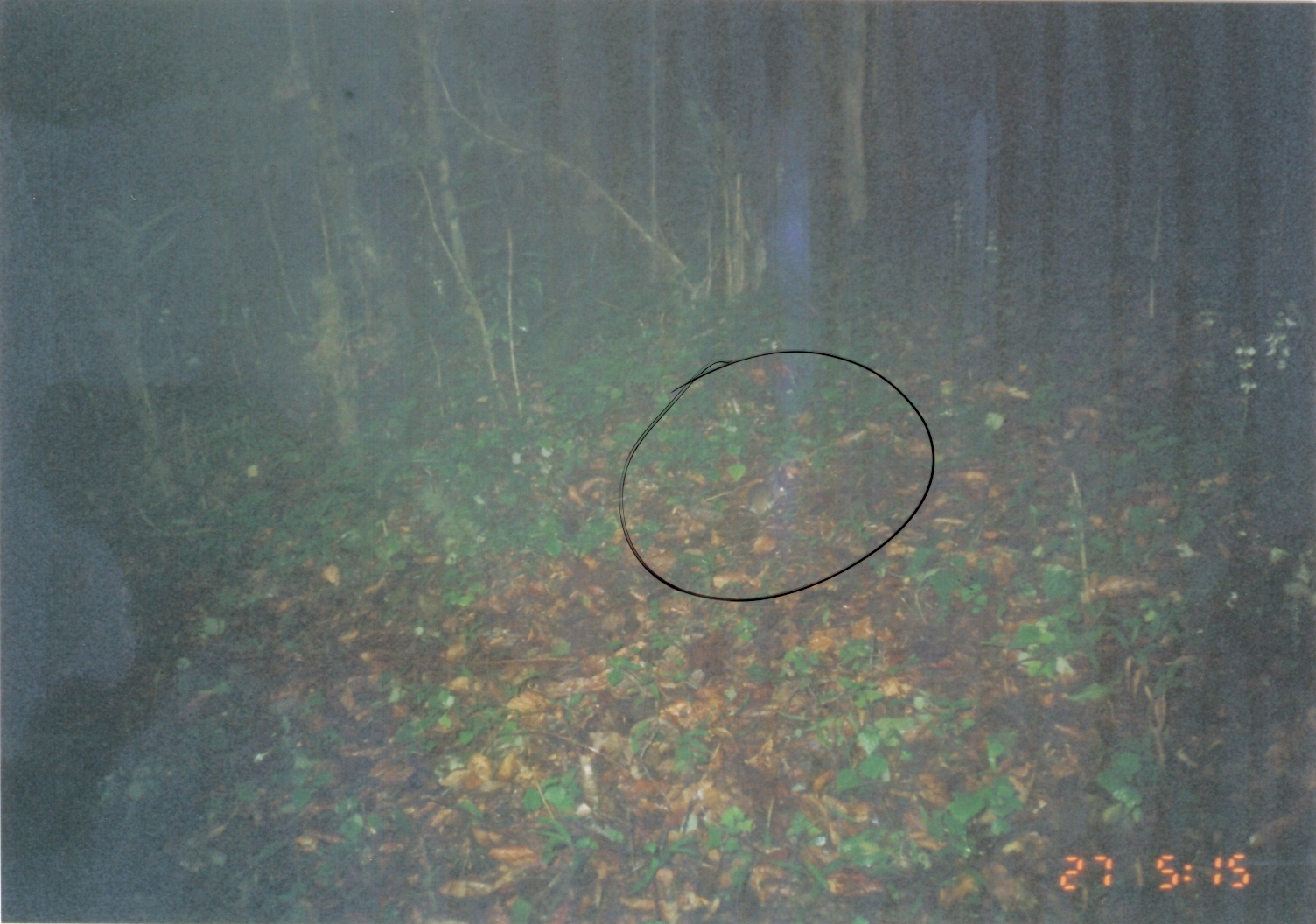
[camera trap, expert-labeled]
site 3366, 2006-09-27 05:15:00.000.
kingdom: Animalia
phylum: Chordata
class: Mammalia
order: Macroscelidea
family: Macroscelididae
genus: Petrodromus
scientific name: Petrodromus tetradactylus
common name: four-toed sengi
Petrodromus tetradactylus (four-toed sengi), count 1.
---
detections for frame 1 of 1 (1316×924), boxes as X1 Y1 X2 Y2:
petrodromus tetradactylus: 740 475 792 528